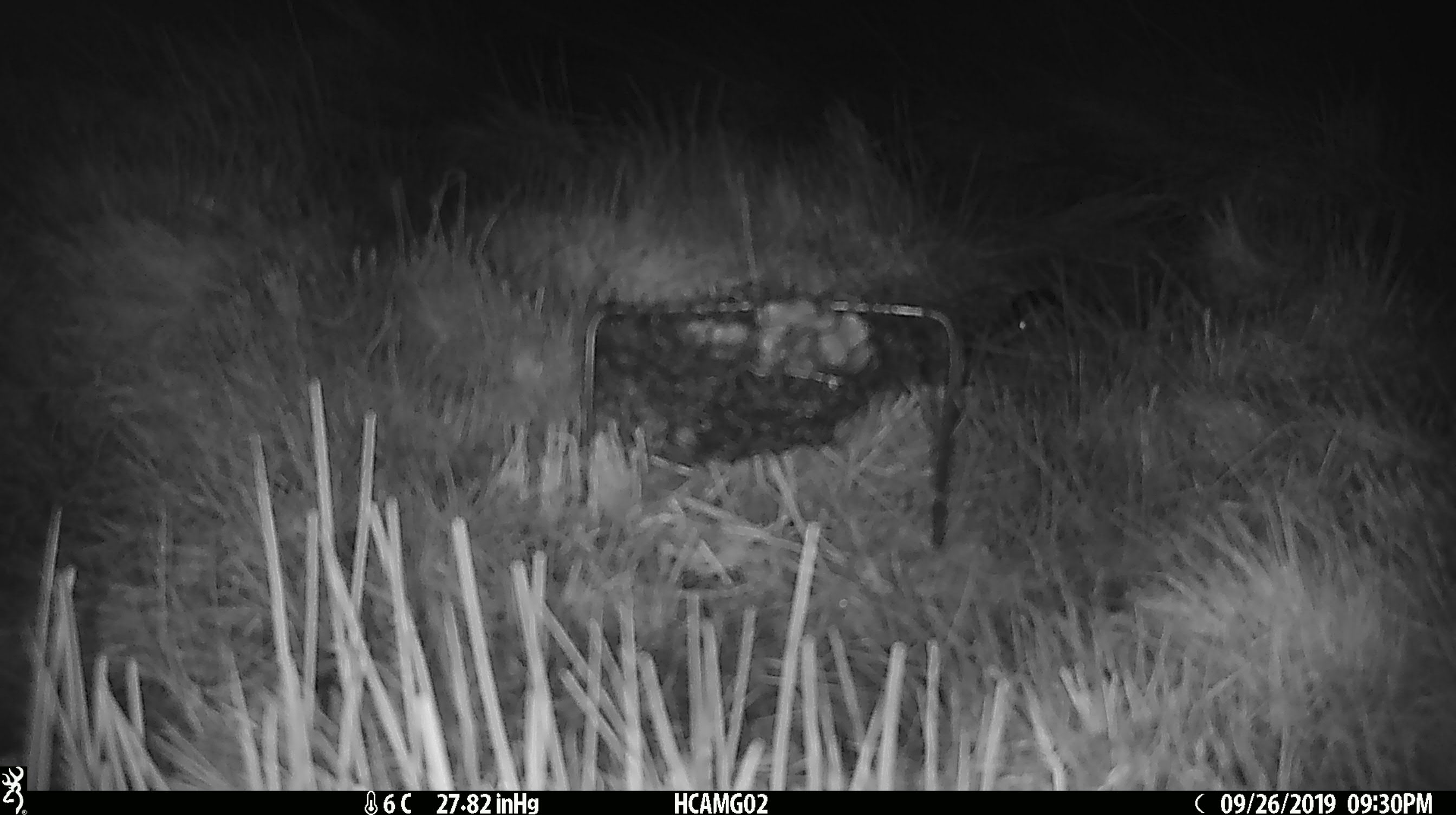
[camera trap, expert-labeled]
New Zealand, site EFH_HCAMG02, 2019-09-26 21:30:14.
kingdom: Animalia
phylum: Chordata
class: Mammalia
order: Rodentia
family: Muridae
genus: Mus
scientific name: Mus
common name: mouse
Mouse (Mus).